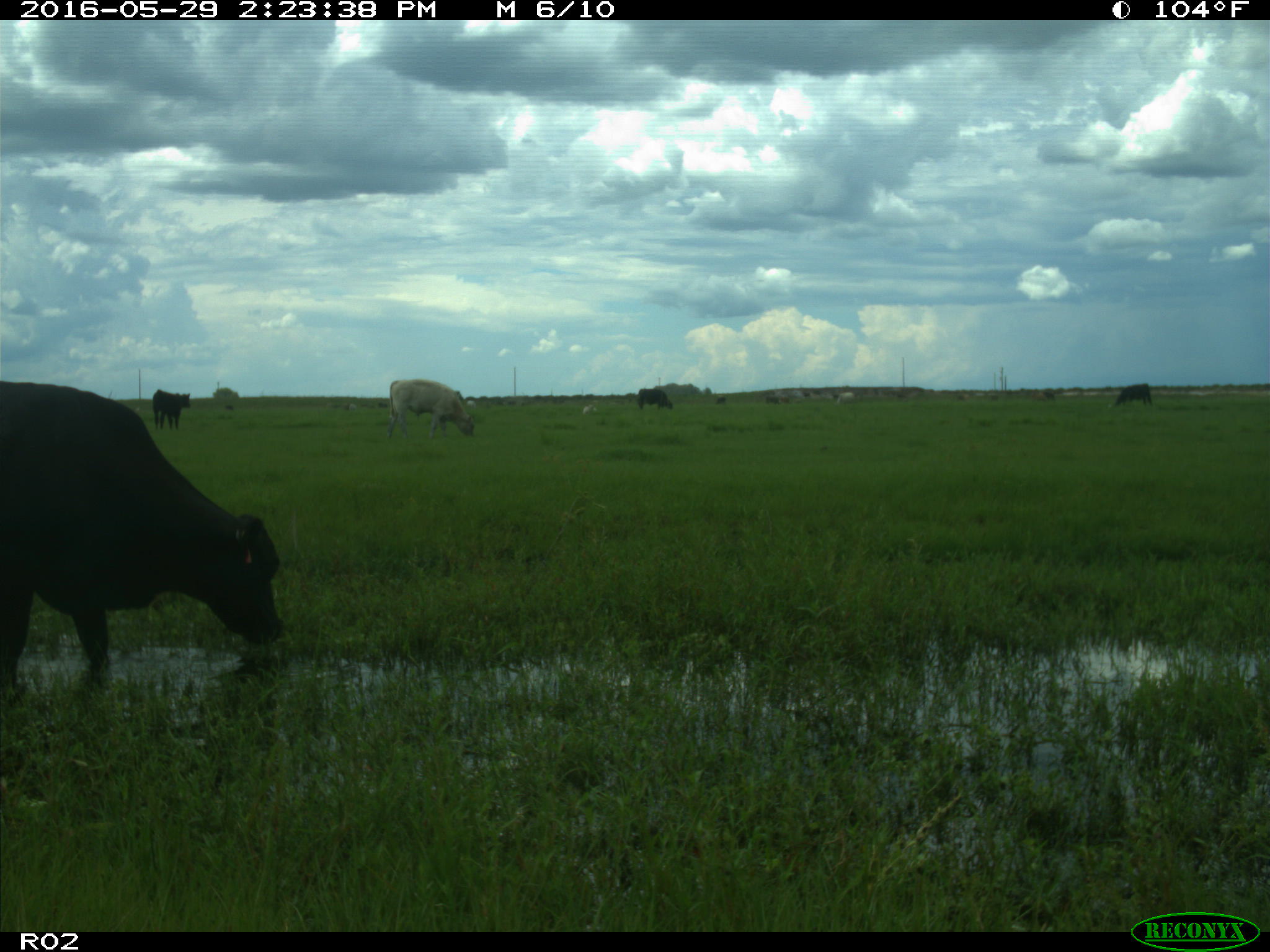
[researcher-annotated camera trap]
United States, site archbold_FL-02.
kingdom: Animalia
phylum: Chordata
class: Mammalia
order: Artiodactyla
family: Bovidae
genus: Bos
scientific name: Bos taurus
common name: domestic cow